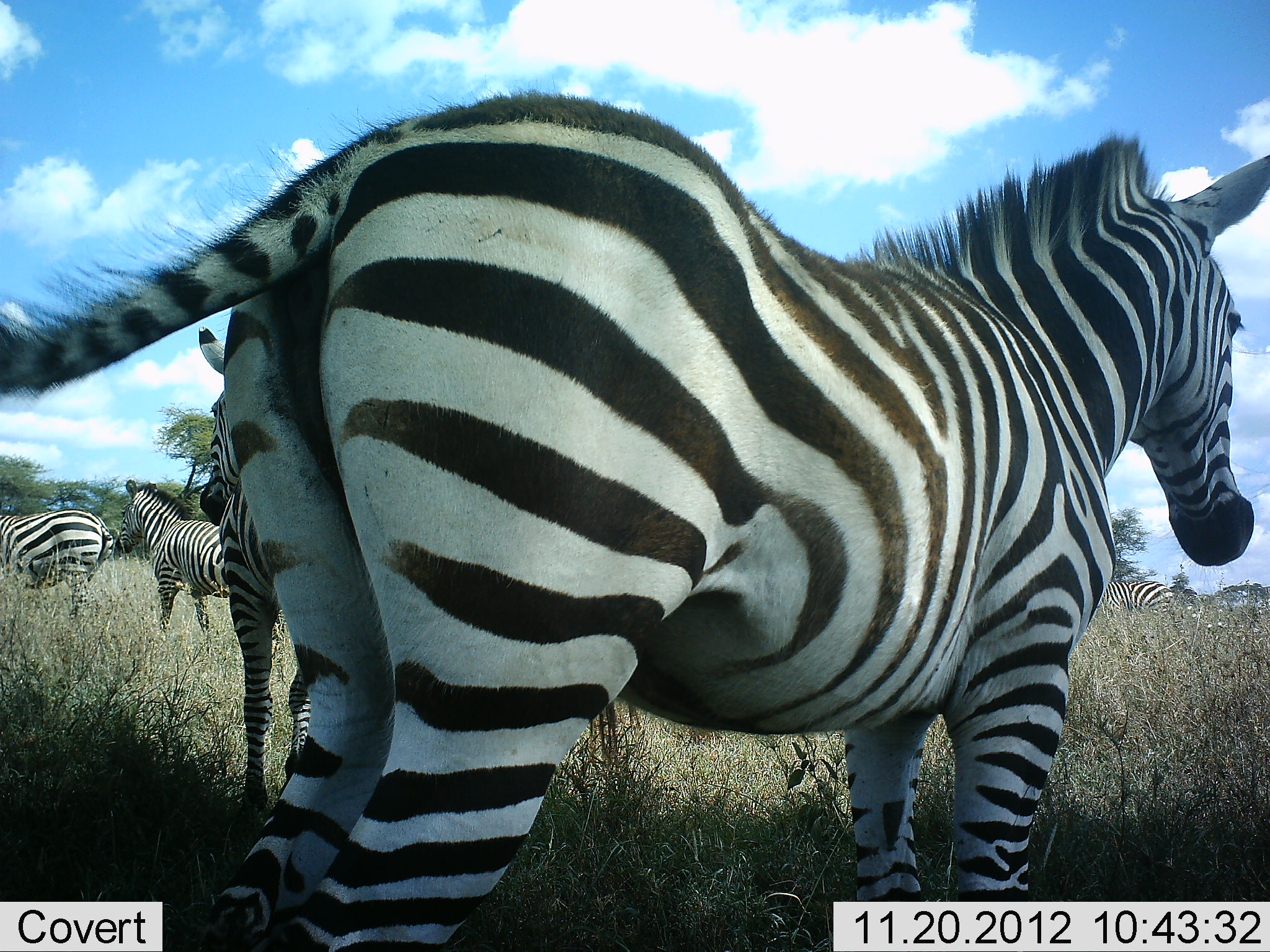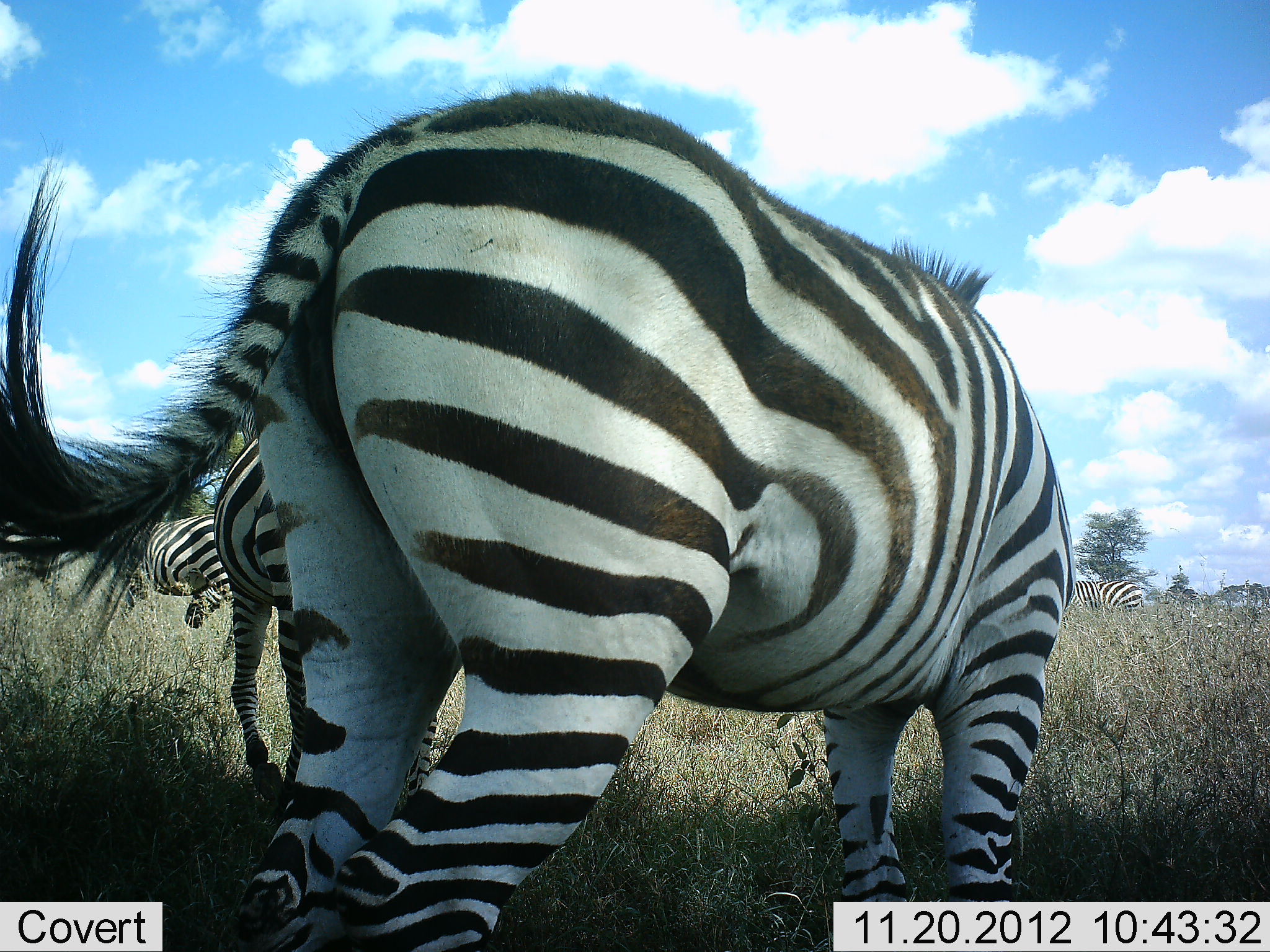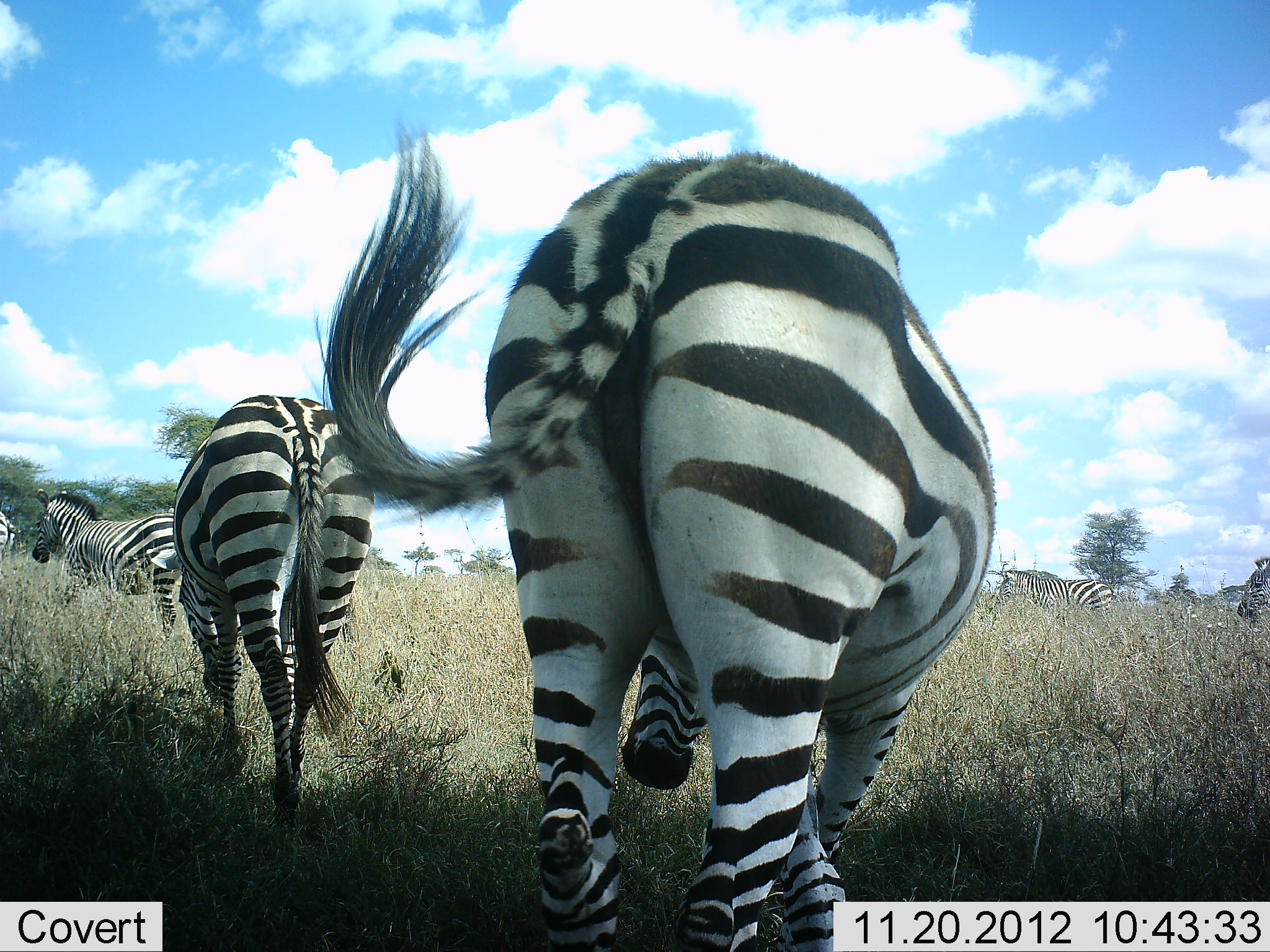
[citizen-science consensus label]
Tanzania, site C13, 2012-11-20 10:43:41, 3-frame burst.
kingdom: Animalia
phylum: Chordata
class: Mammalia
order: Perissodactyla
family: Equidae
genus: Equus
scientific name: Equus quagga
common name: plains zebra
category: zebra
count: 6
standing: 30%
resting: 0%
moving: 90%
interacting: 0%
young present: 0%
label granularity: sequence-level